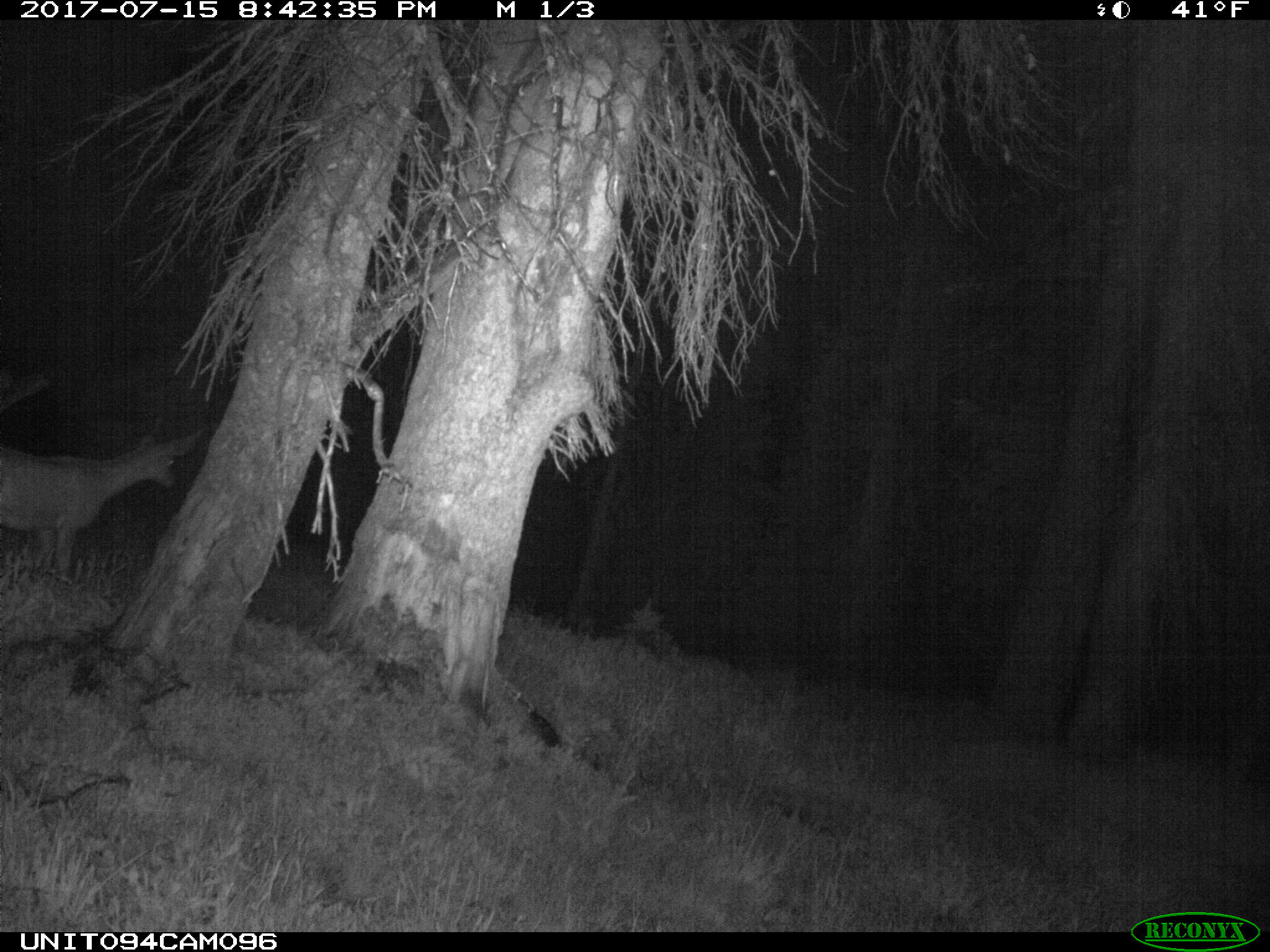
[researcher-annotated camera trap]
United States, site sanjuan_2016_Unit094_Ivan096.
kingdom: Animalia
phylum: Chordata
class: Mammalia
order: Artiodactyla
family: Cervidae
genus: Odocoileus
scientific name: Odocoileus hemionus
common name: mule deer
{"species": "Odocoileus hemionus (mule deer)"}